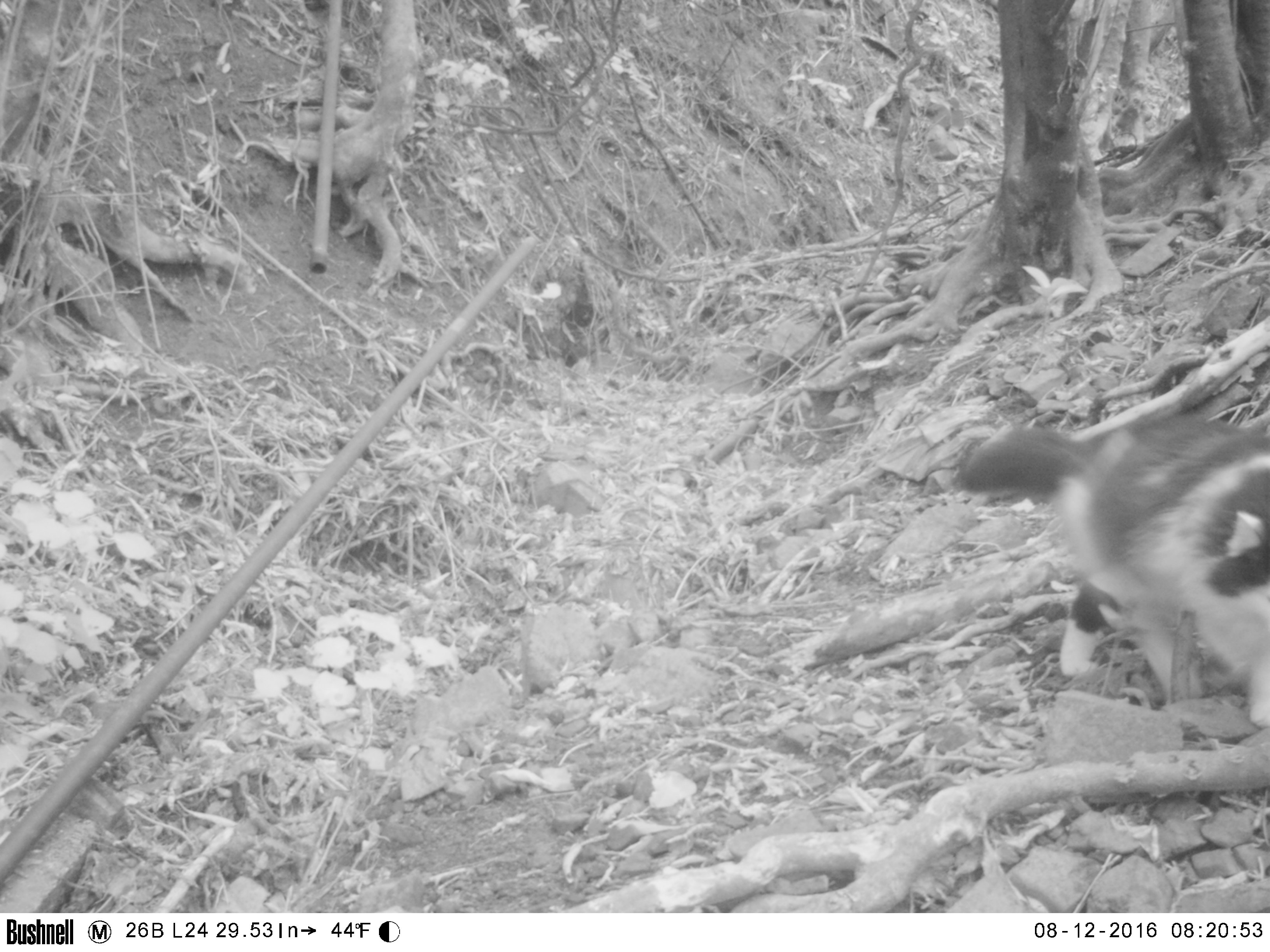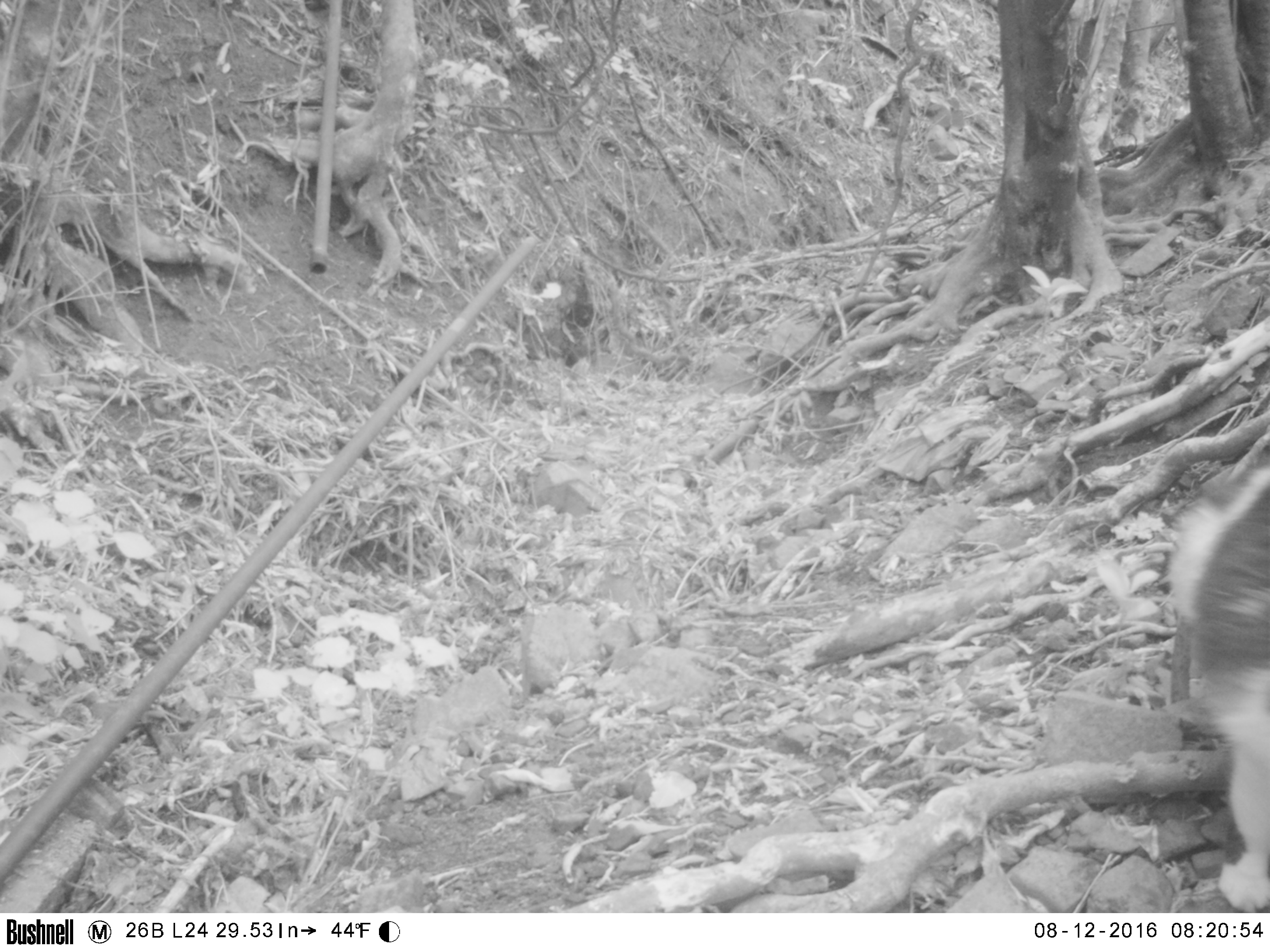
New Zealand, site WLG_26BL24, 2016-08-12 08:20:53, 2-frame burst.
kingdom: Animalia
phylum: Chordata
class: Mammalia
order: Carnivora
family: Felidae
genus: Felis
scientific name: Felis catus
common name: domestic cat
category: cat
Cat (domestic cat) (Felis catus).